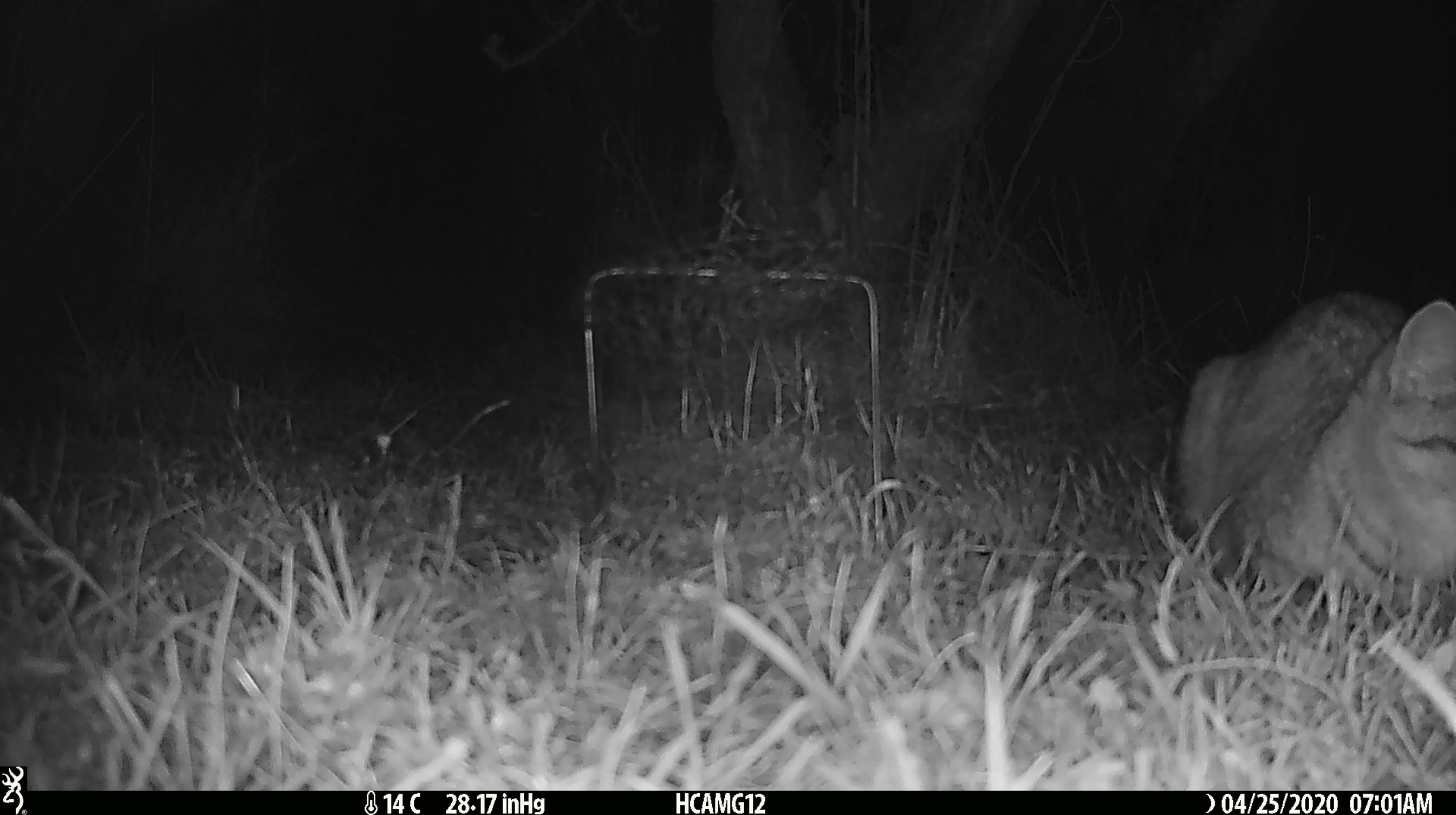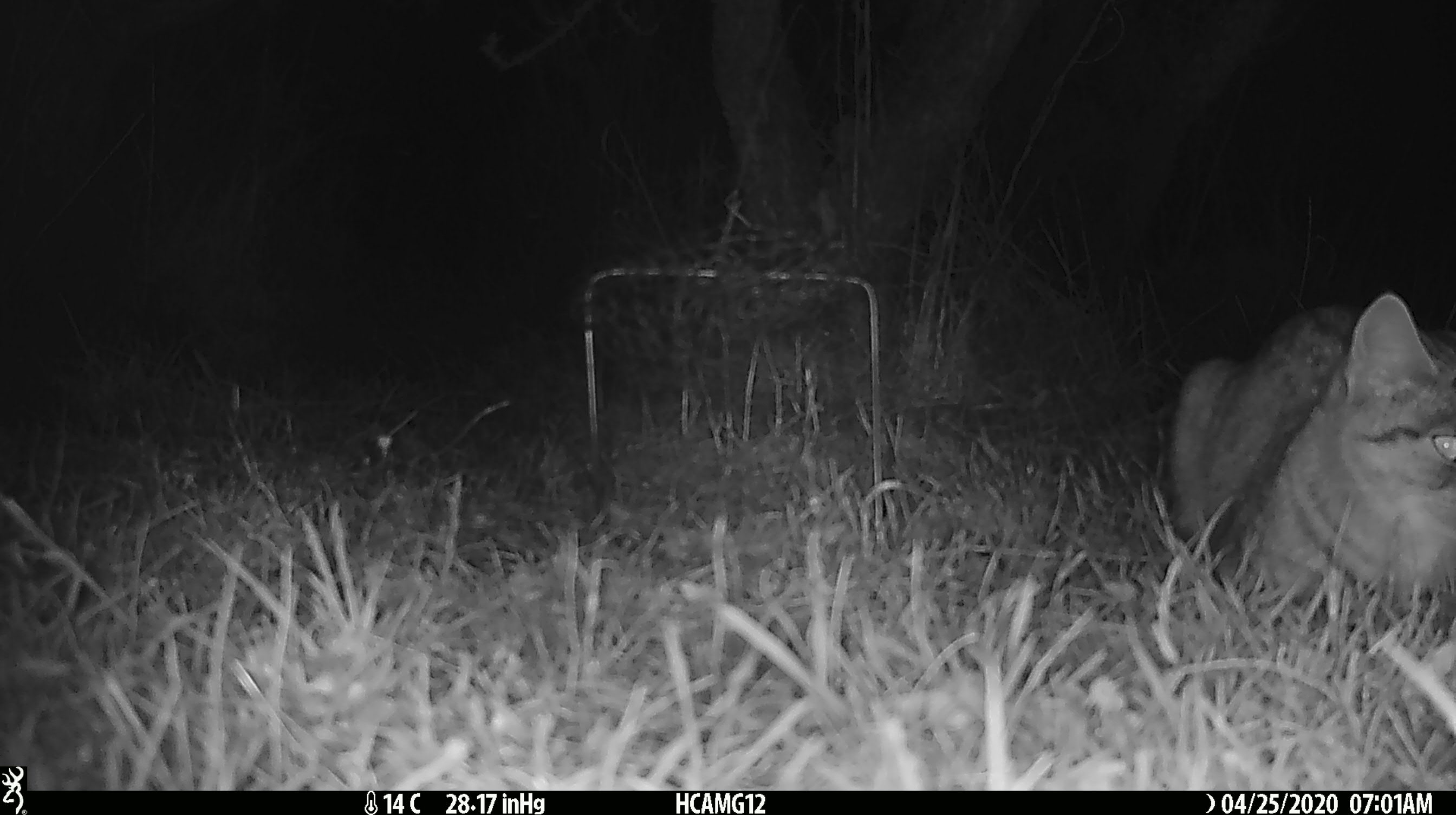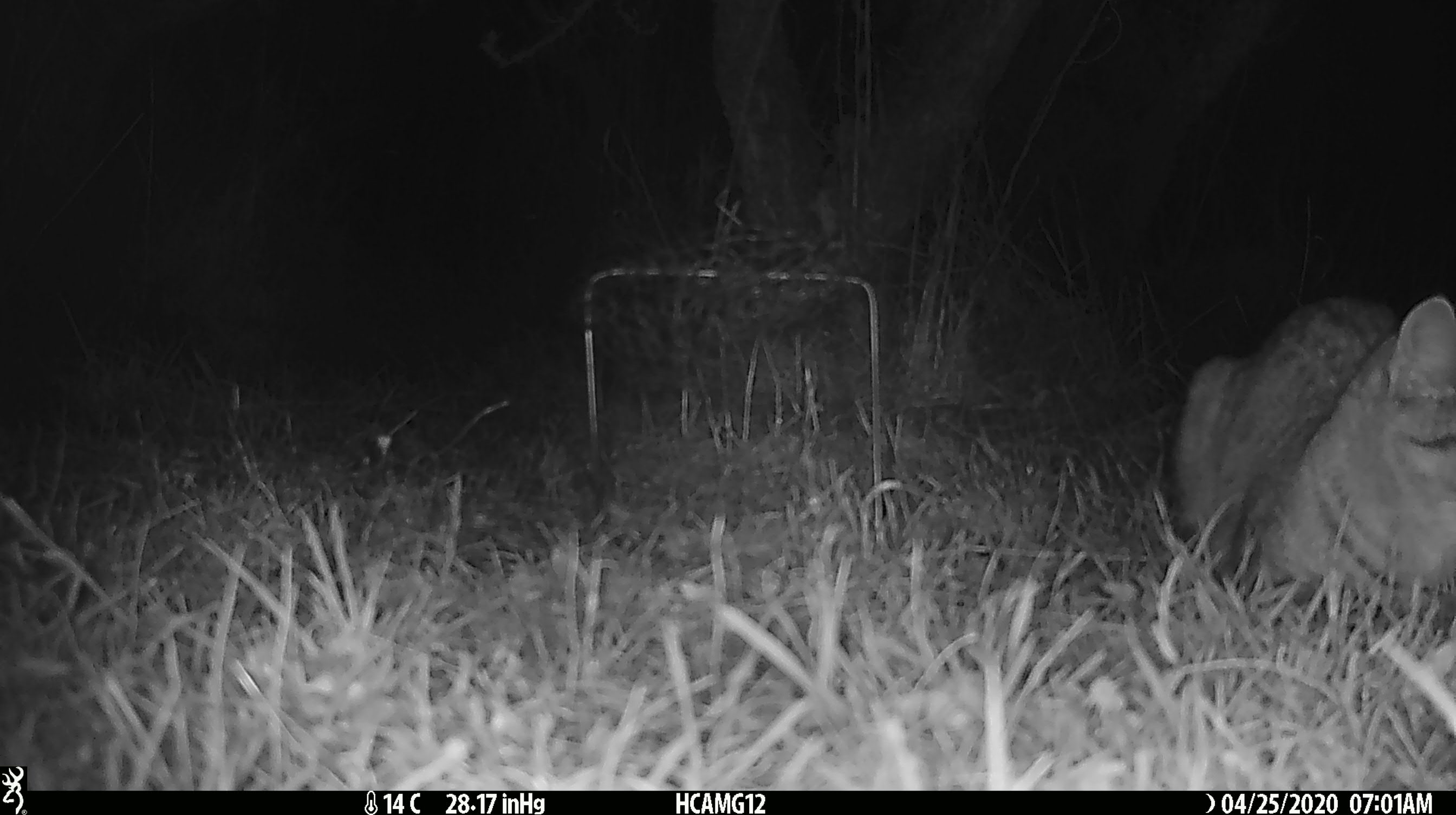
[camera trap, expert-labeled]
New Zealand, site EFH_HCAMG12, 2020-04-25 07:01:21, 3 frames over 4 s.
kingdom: Animalia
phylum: Chordata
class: Mammalia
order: Carnivora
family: Felidae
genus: Felis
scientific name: Felis catus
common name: domestic cat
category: cat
Cat (domestic cat) (Felis catus).